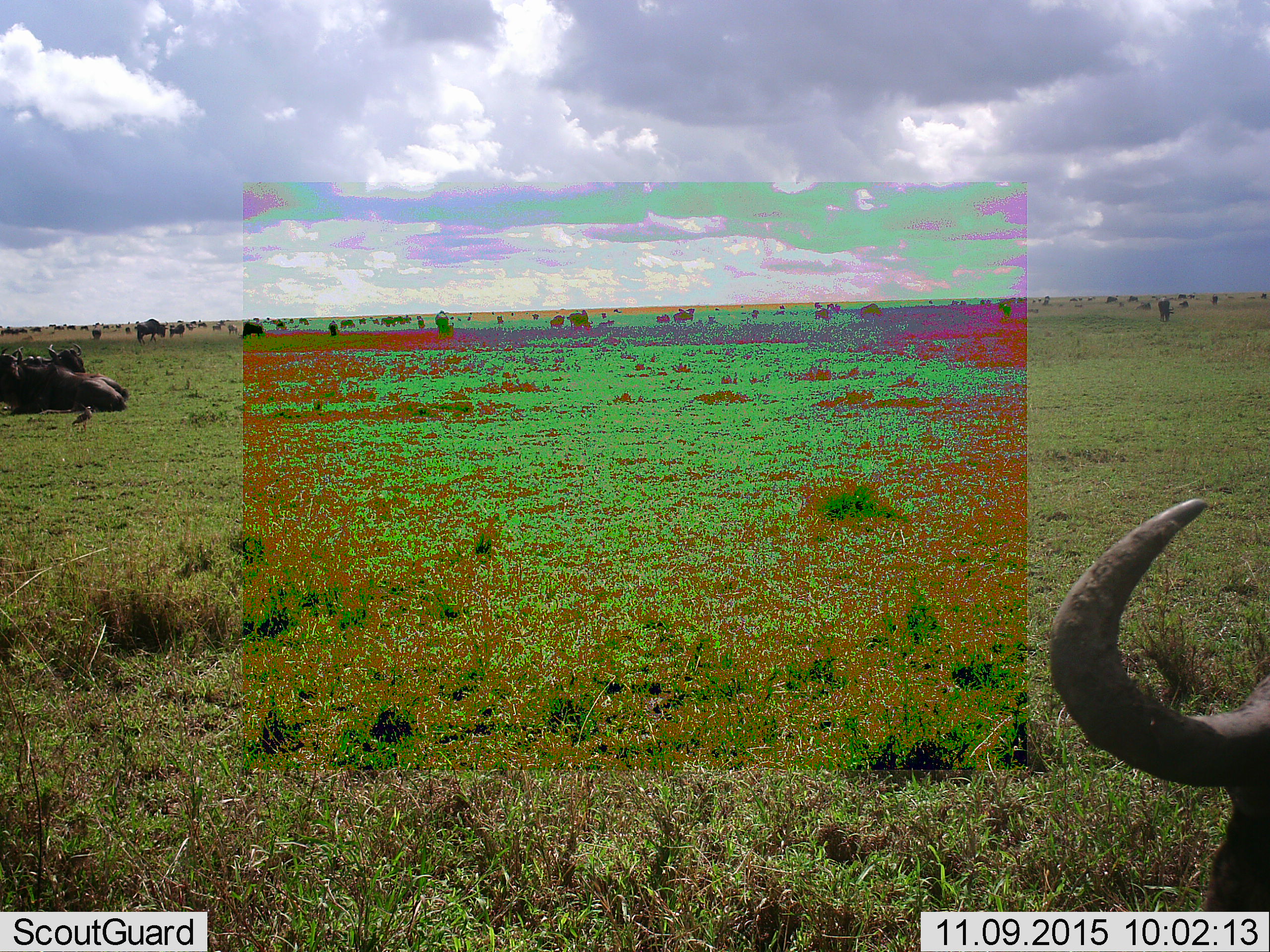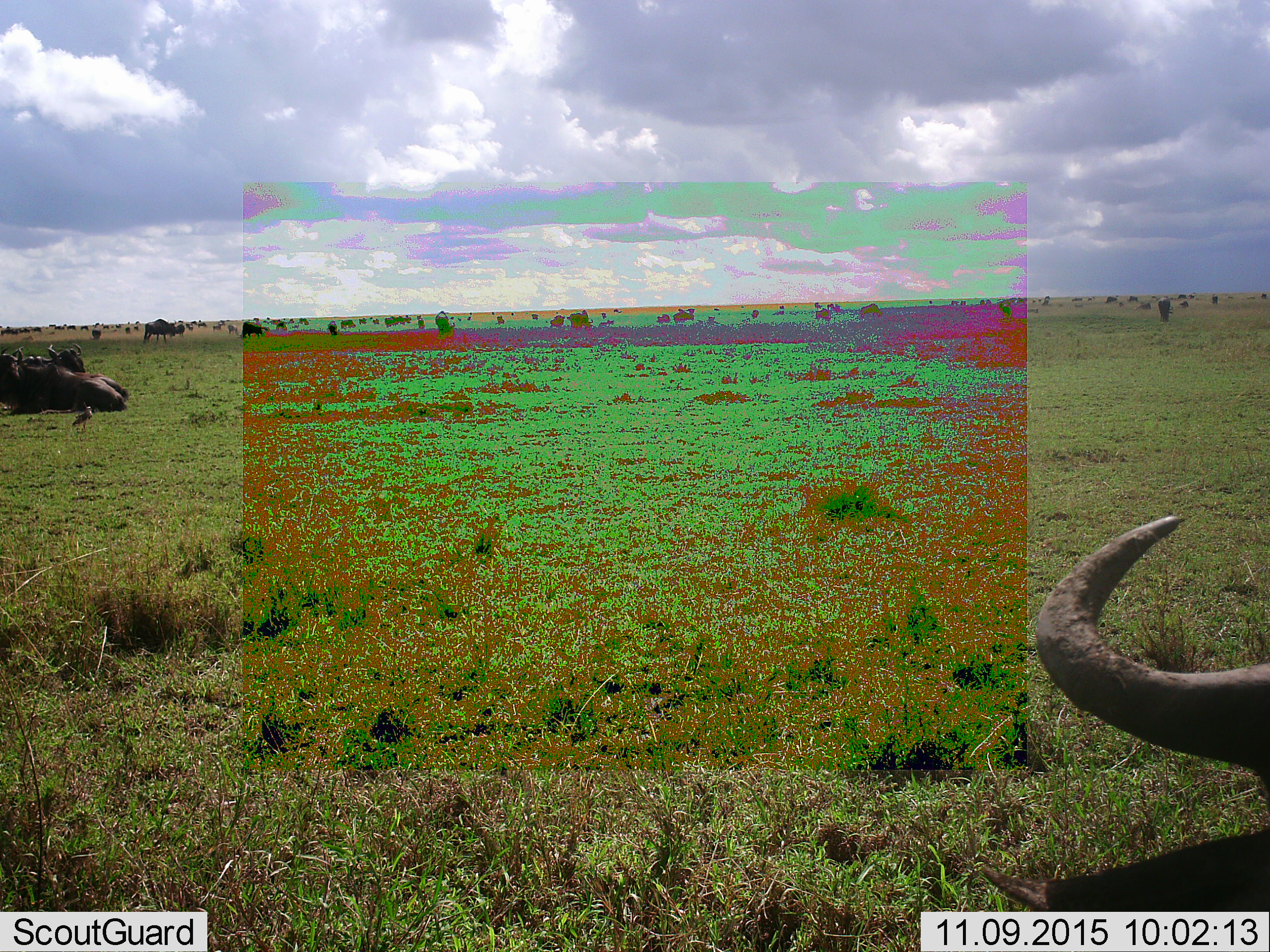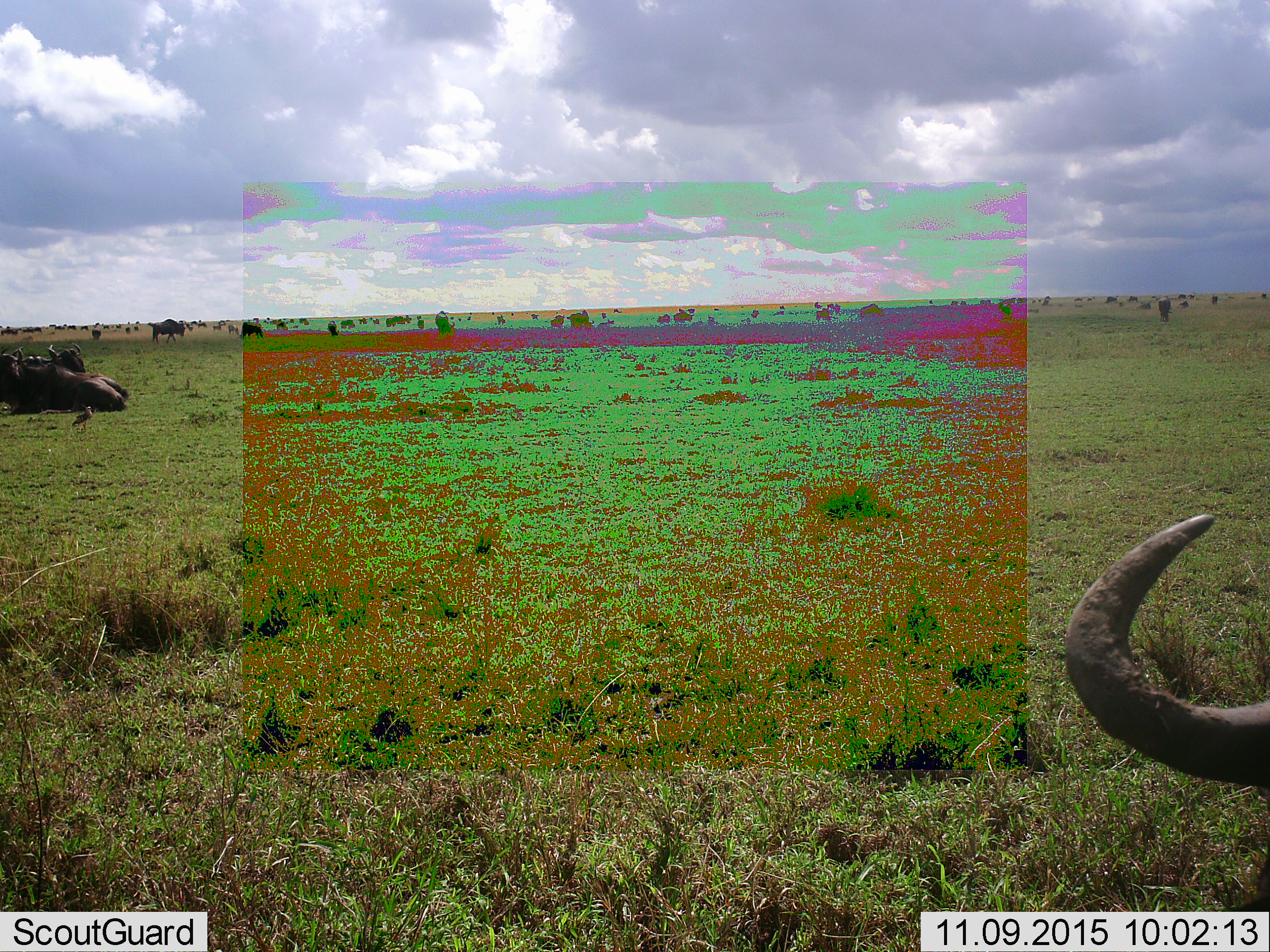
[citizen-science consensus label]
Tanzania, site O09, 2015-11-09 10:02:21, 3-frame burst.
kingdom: Animalia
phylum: Chordata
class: Mammalia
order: Artiodactyla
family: Bovidae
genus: Connochaetes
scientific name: Connochaetes taurinus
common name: blue wildebeest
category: wildebeest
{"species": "wildebeest (blue wildebeest) (Connochaetes taurinus)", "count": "51+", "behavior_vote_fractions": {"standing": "83%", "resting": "83%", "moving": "83%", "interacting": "17%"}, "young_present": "17%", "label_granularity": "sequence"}